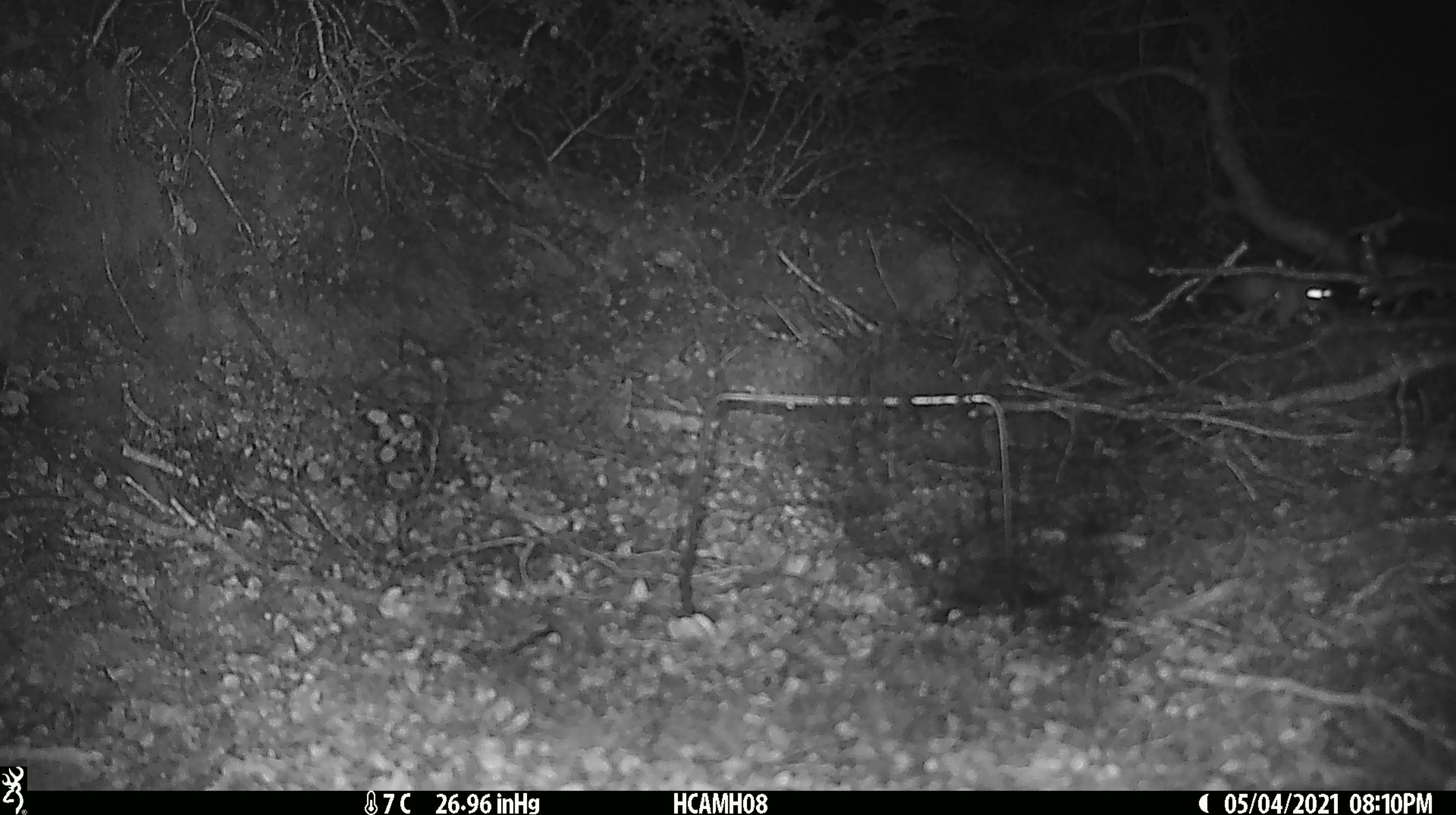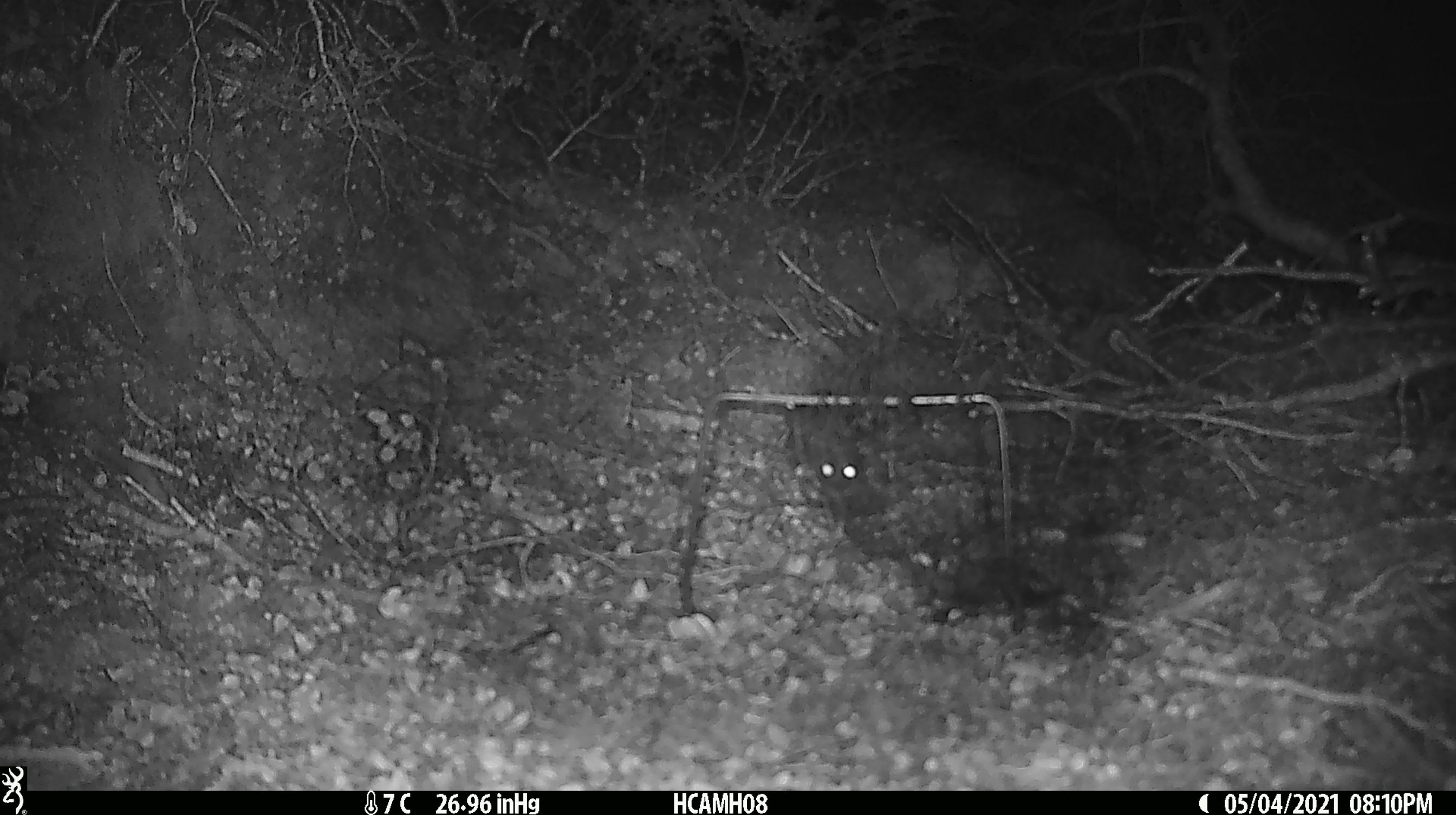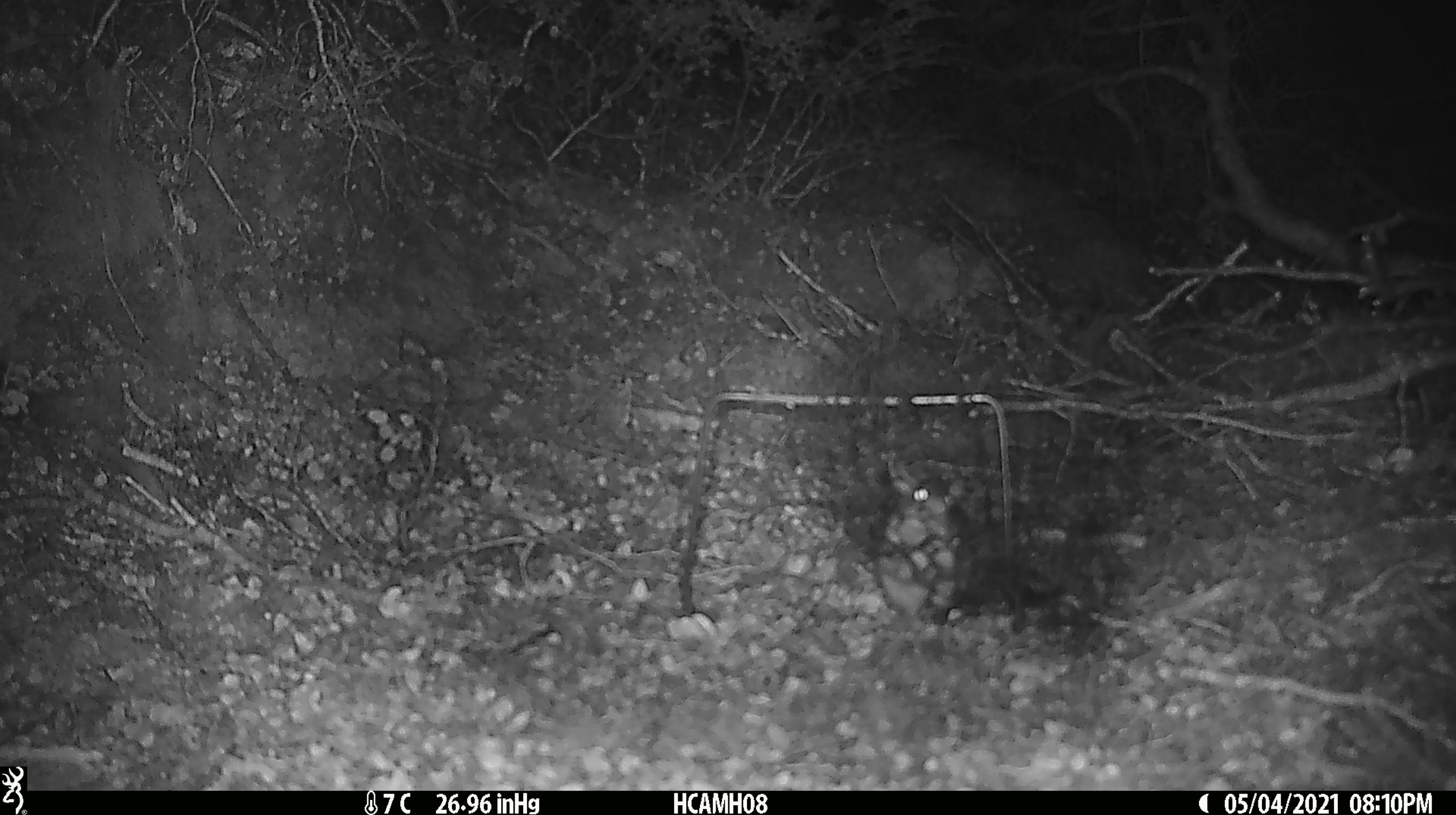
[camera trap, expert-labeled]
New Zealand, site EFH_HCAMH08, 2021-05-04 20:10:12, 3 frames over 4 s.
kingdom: Animalia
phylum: Chordata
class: Mammalia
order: Rodentia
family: Muridae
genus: Rattus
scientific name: Rattus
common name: rat